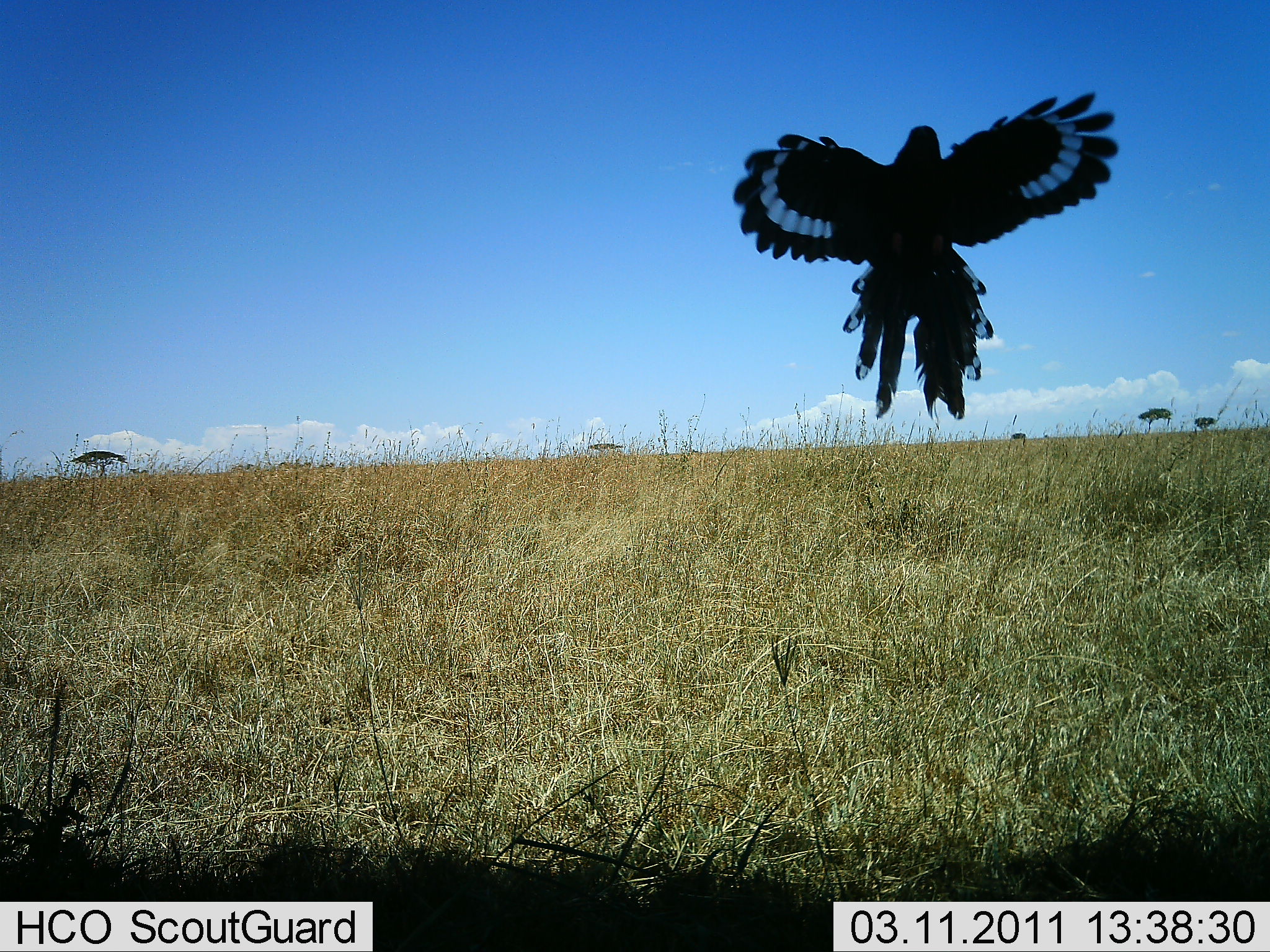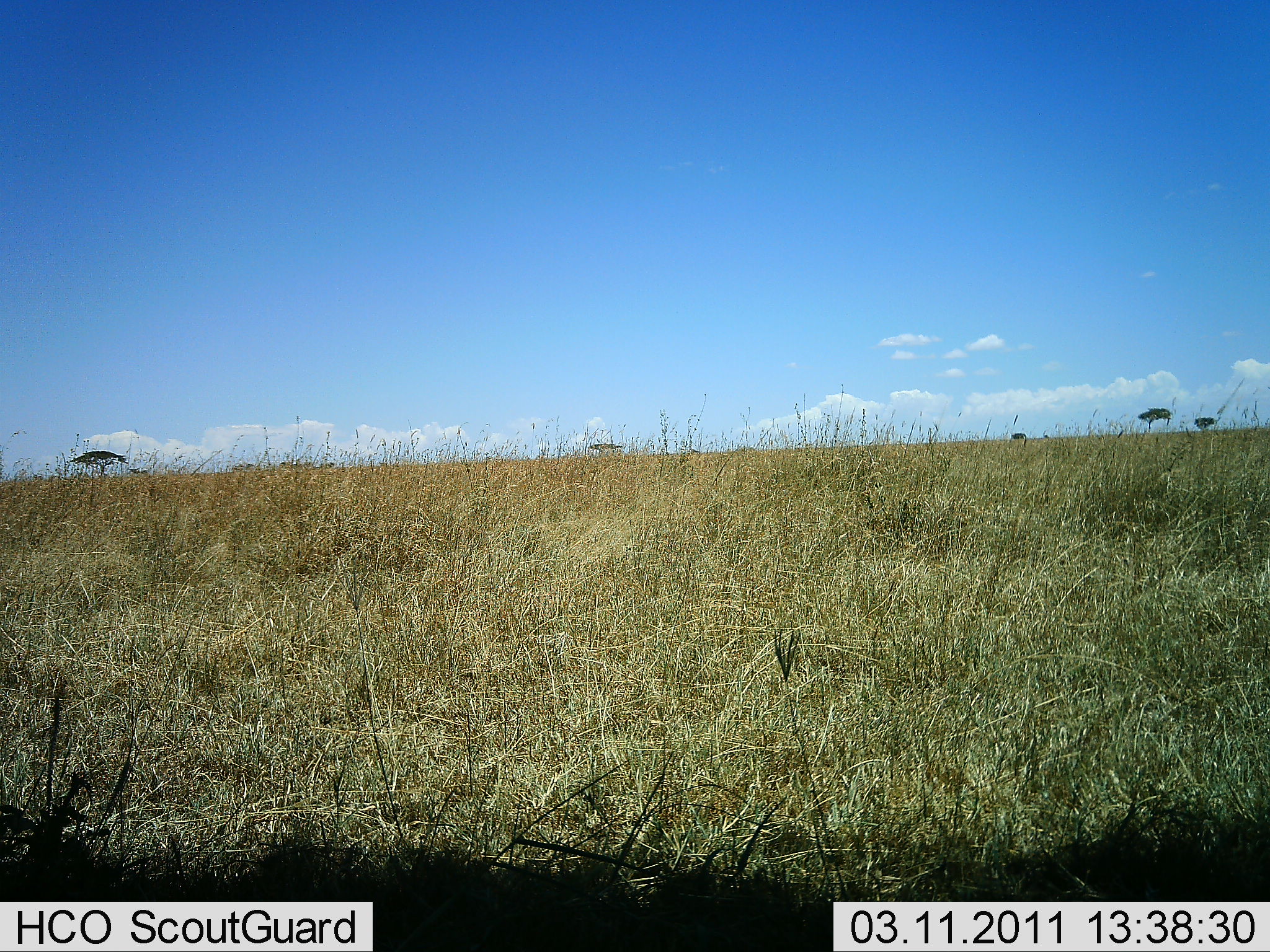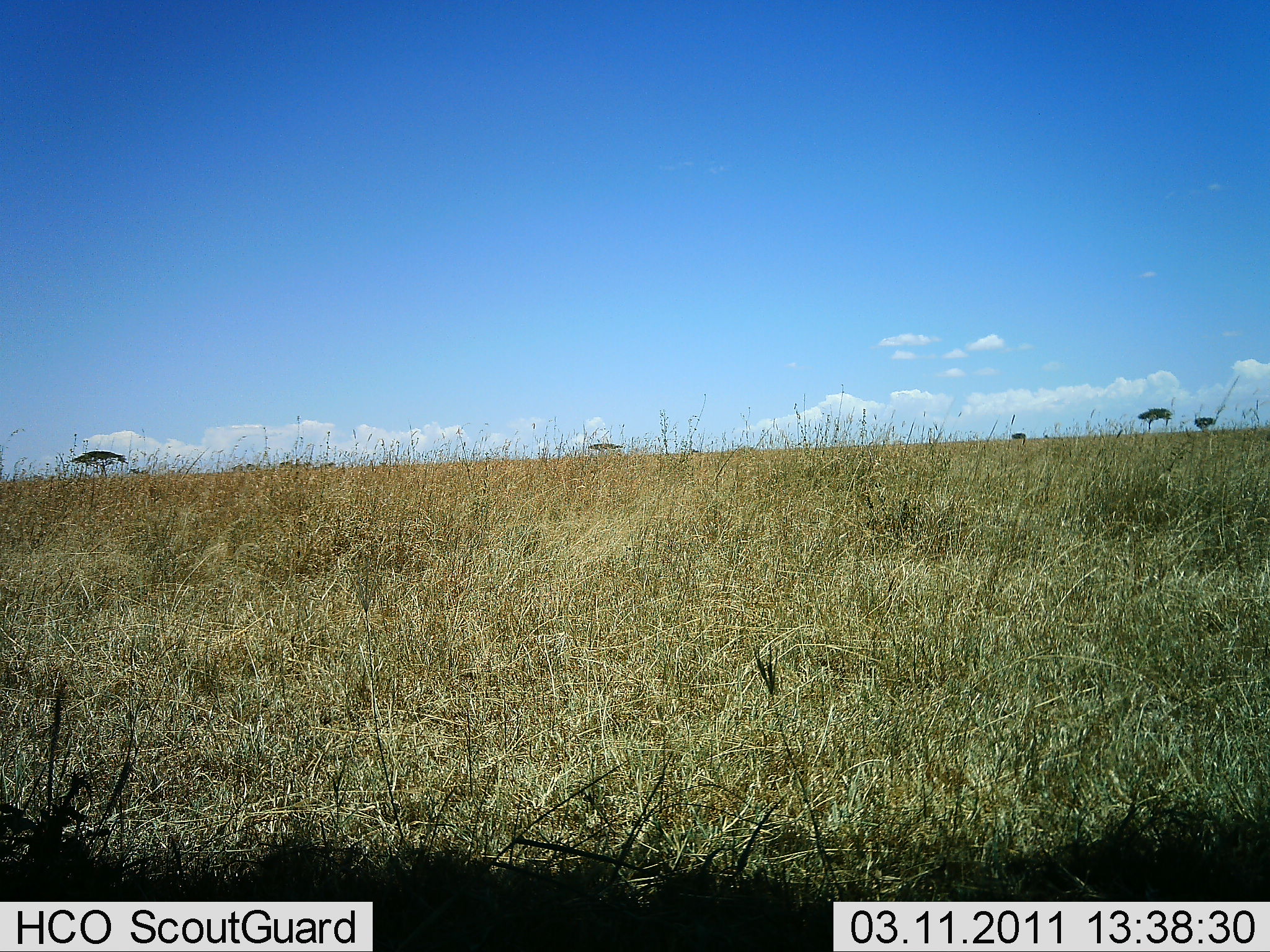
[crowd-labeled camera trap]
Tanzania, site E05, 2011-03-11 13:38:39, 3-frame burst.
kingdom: Animalia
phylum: Chordata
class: Aves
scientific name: Aves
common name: bird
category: otherbird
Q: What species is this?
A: Otherbird (bird) (Aves).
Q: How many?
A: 1.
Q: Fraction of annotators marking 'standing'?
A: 0%.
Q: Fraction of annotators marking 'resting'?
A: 0%.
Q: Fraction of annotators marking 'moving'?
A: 100%.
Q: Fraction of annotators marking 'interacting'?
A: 0%.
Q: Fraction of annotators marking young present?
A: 0%.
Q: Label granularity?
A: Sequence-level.